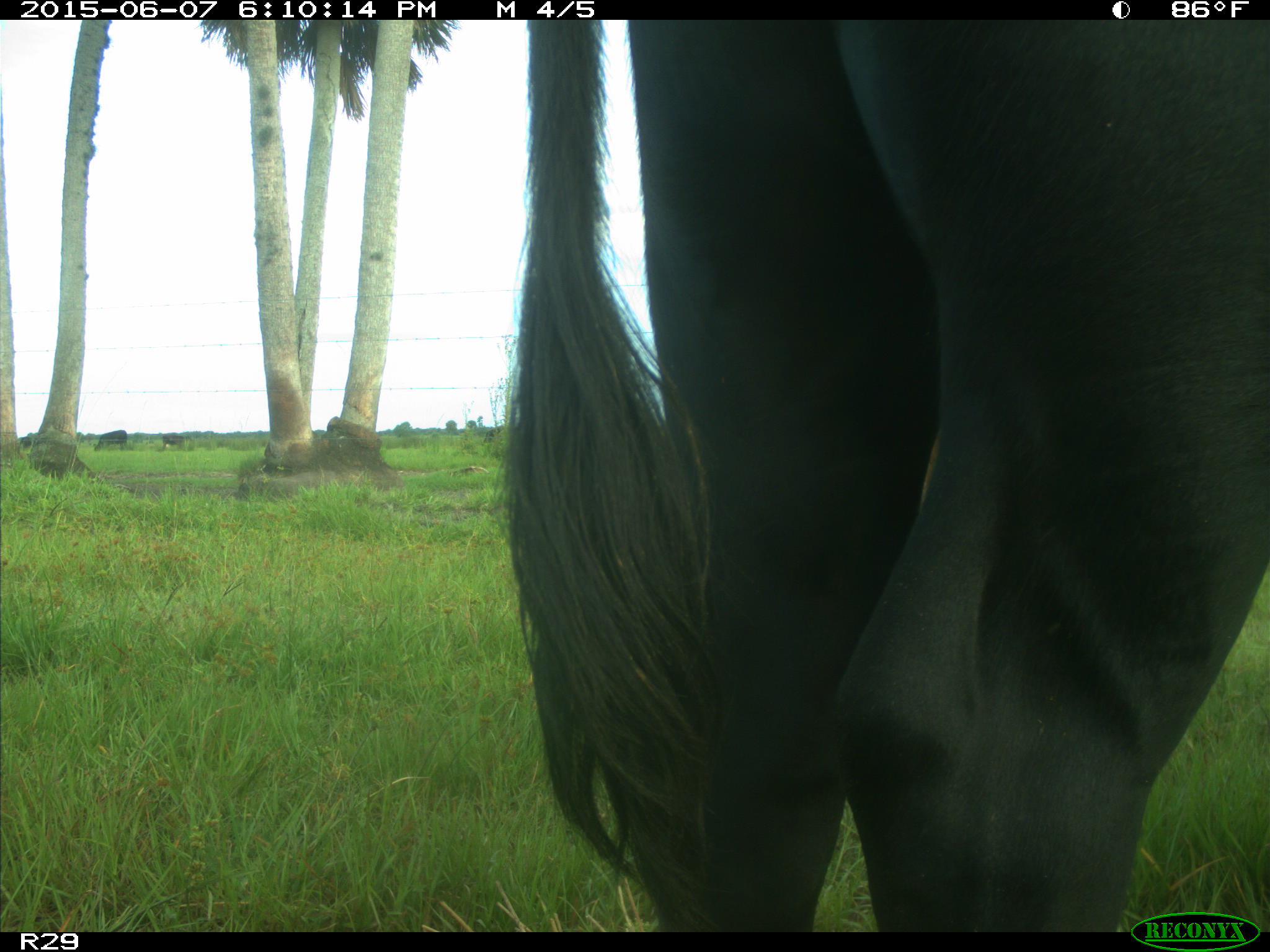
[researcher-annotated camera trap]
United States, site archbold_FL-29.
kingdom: Animalia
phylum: Chordata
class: Mammalia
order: Artiodactyla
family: Bovidae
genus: Bos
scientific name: Bos taurus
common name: domestic cow